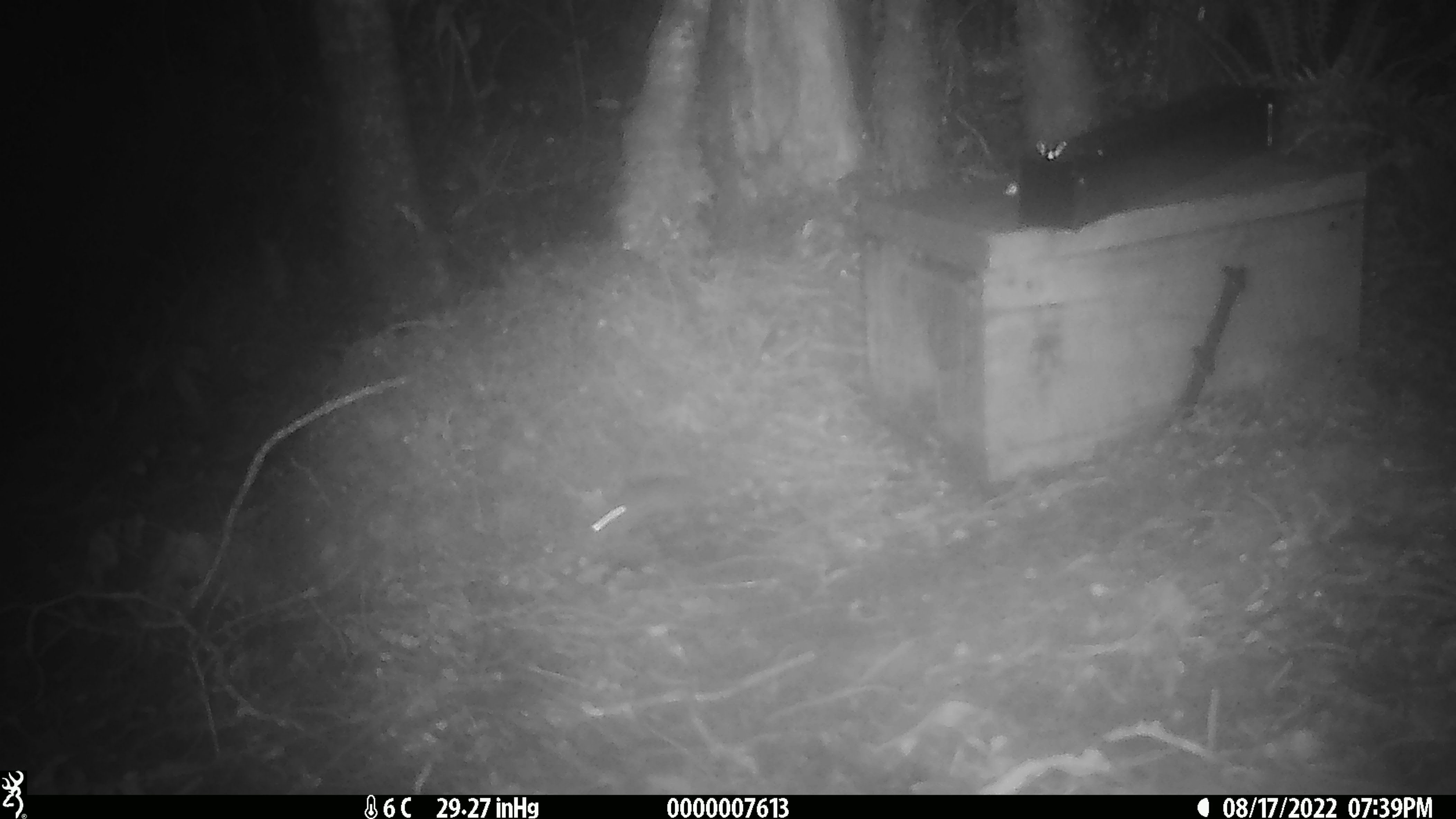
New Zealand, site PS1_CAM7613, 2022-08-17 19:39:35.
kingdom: Animalia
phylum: Chordata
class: Mammalia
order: Rodentia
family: Muridae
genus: Mus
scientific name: Mus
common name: mouse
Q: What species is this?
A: Mouse (Mus).